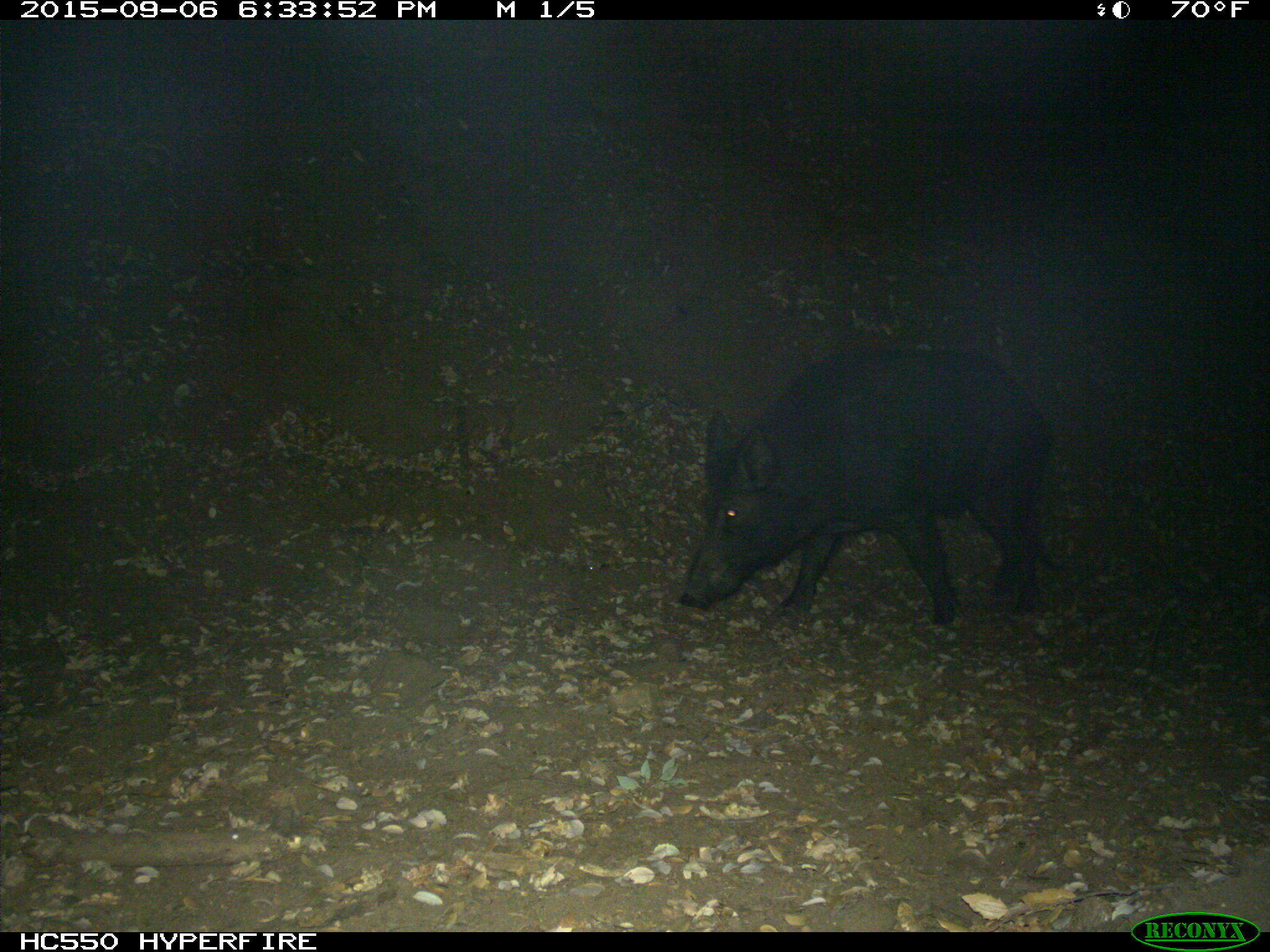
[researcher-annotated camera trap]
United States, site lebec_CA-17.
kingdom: Animalia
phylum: Chordata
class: Mammalia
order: Artiodactyla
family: Suidae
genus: Sus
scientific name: Sus scrofa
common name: wild boar